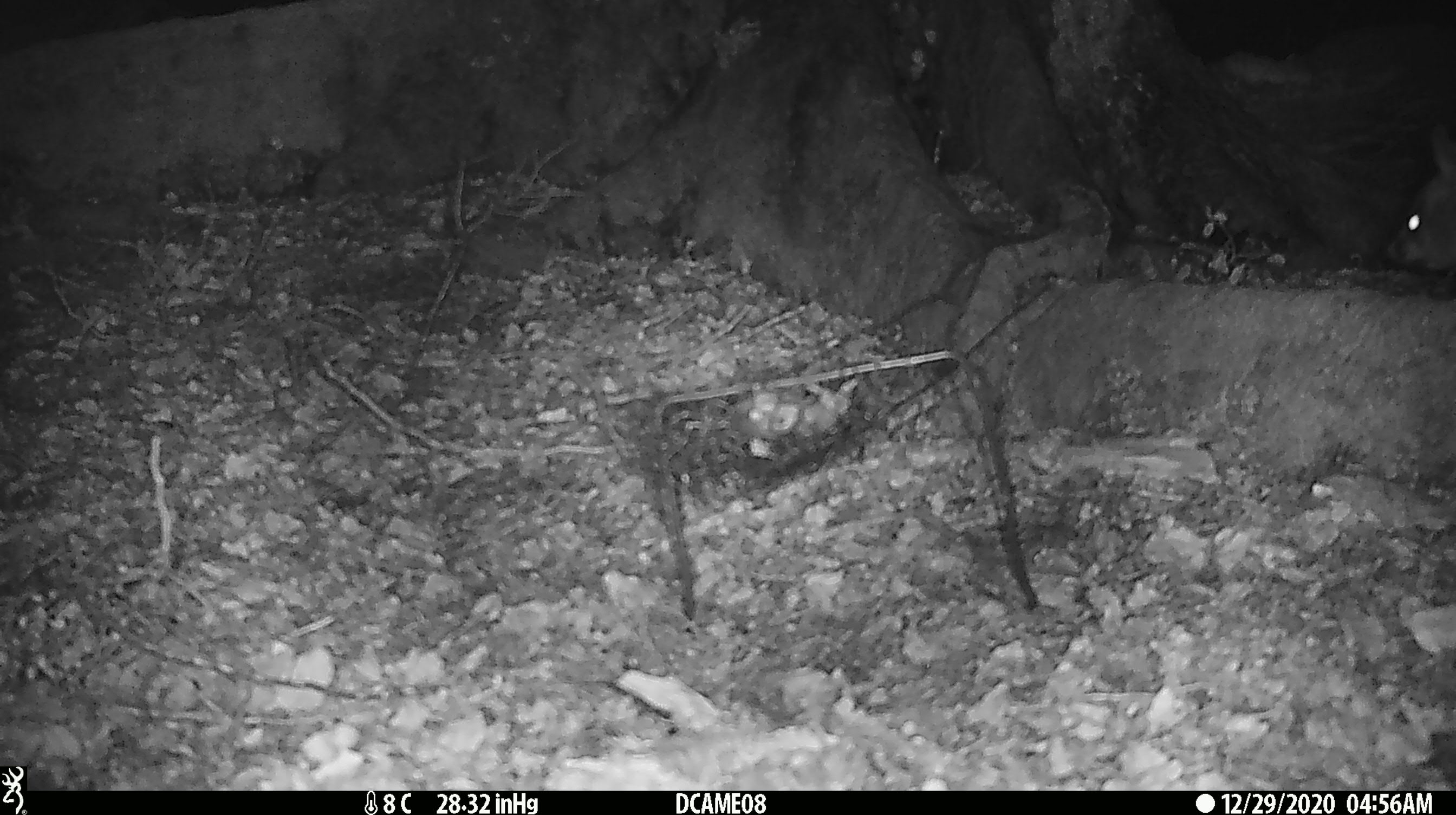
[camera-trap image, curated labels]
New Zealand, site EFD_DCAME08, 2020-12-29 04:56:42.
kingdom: Animalia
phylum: Chordata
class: Mammalia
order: Diprotodontia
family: Phalangeridae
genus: Trichosurus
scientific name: Trichosurus vulpecula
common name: common brushtail possum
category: possum